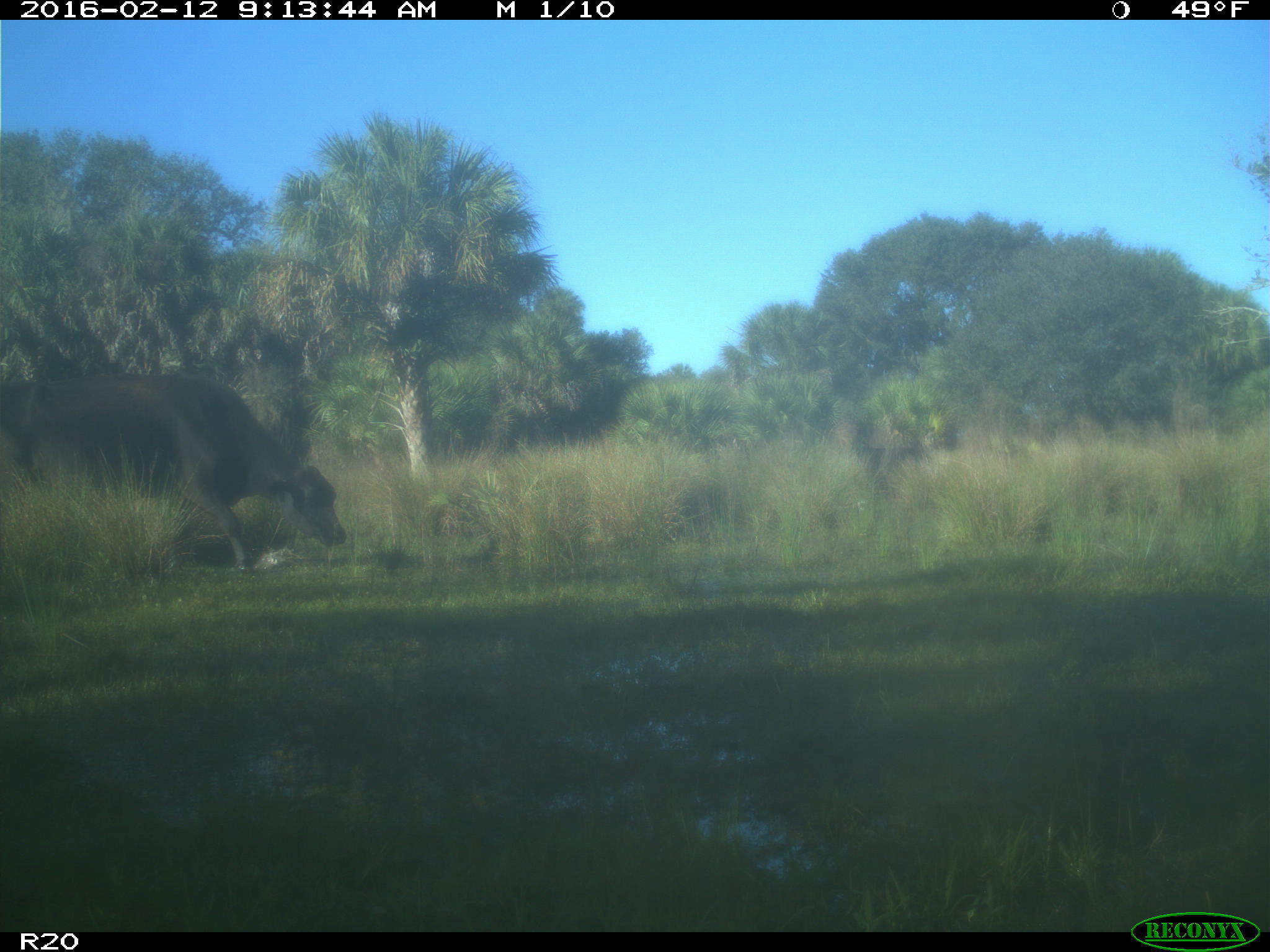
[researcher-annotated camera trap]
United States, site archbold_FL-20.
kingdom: Animalia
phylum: Chordata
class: Mammalia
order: Artiodactyla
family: Bovidae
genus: Bos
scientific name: Bos taurus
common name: domestic cow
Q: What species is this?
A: Bos taurus (domestic cow).